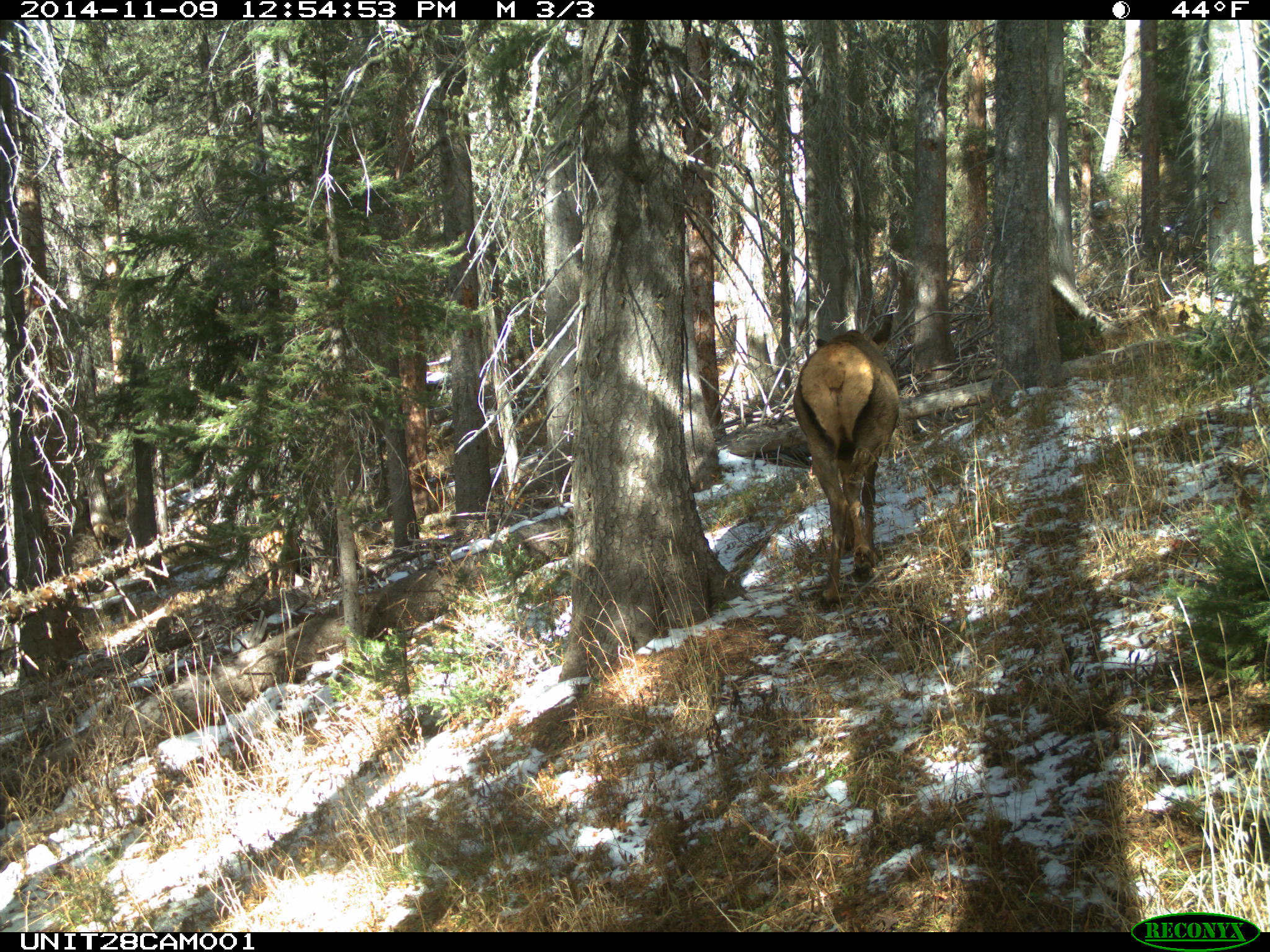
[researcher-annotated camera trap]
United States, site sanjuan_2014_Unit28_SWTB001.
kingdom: Animalia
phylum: Chordata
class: Mammalia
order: Artiodactyla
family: Cervidae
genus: Cervus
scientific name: Cervus elaphus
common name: red deer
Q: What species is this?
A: Cervus elaphus (red deer).